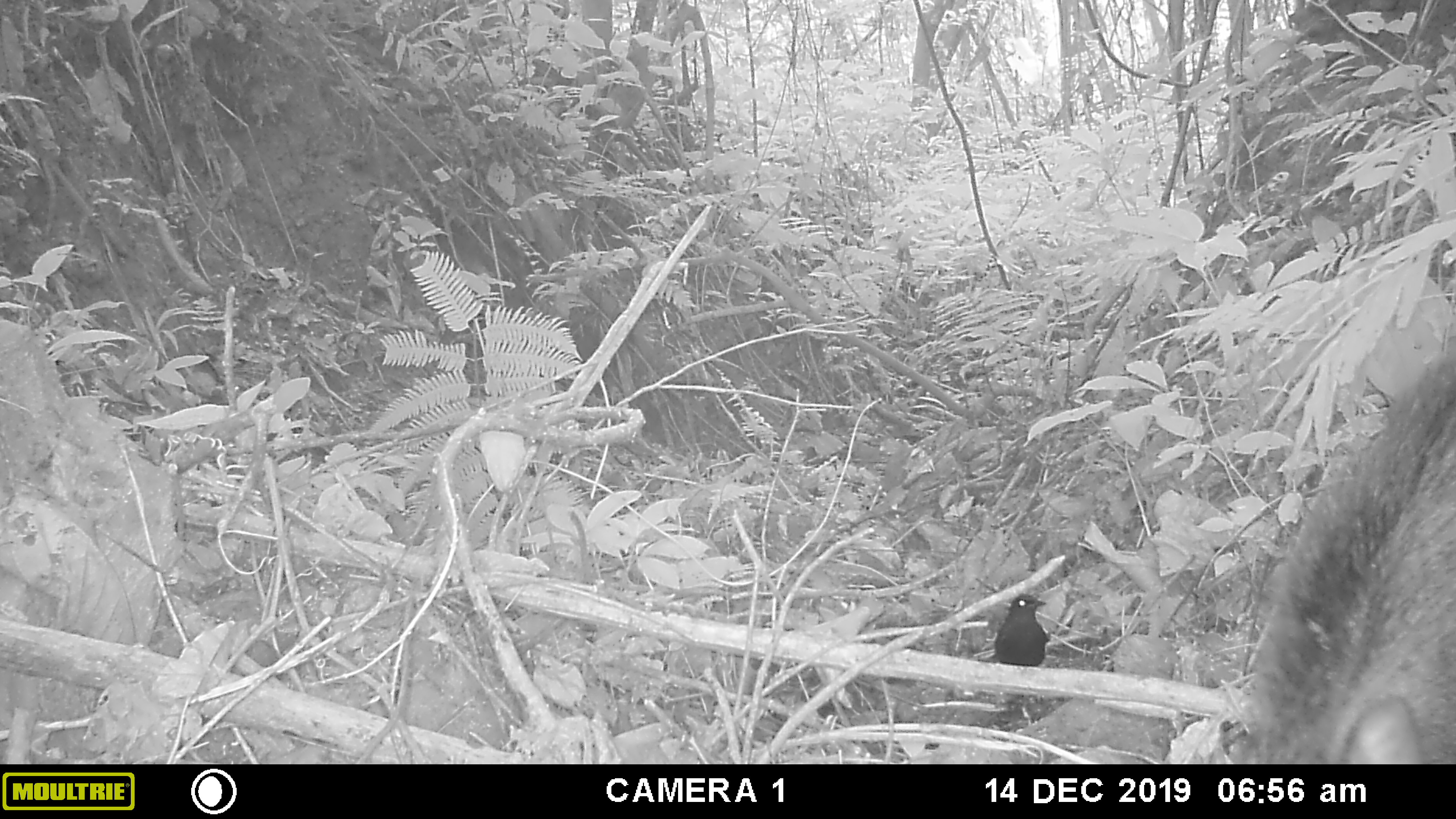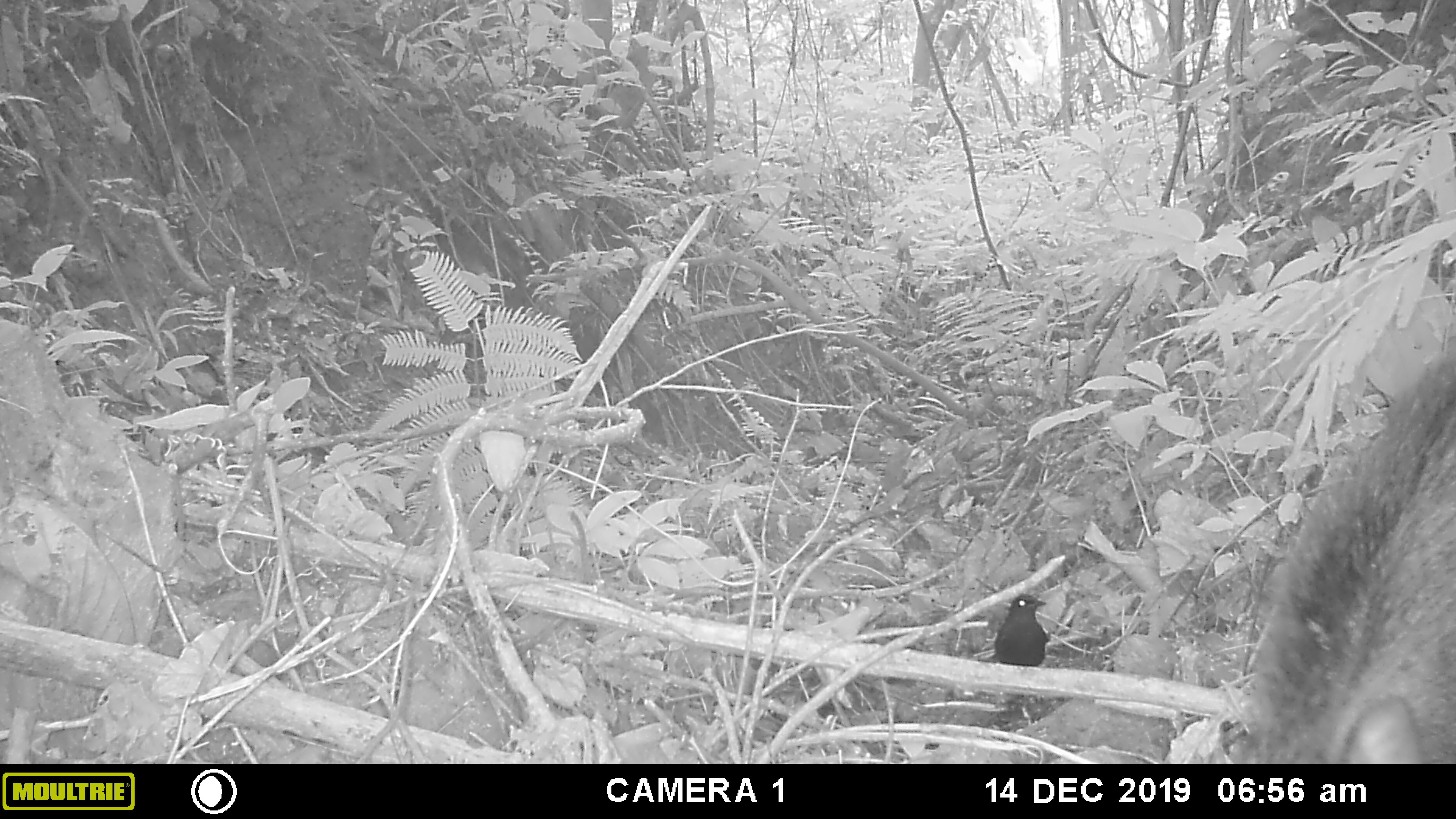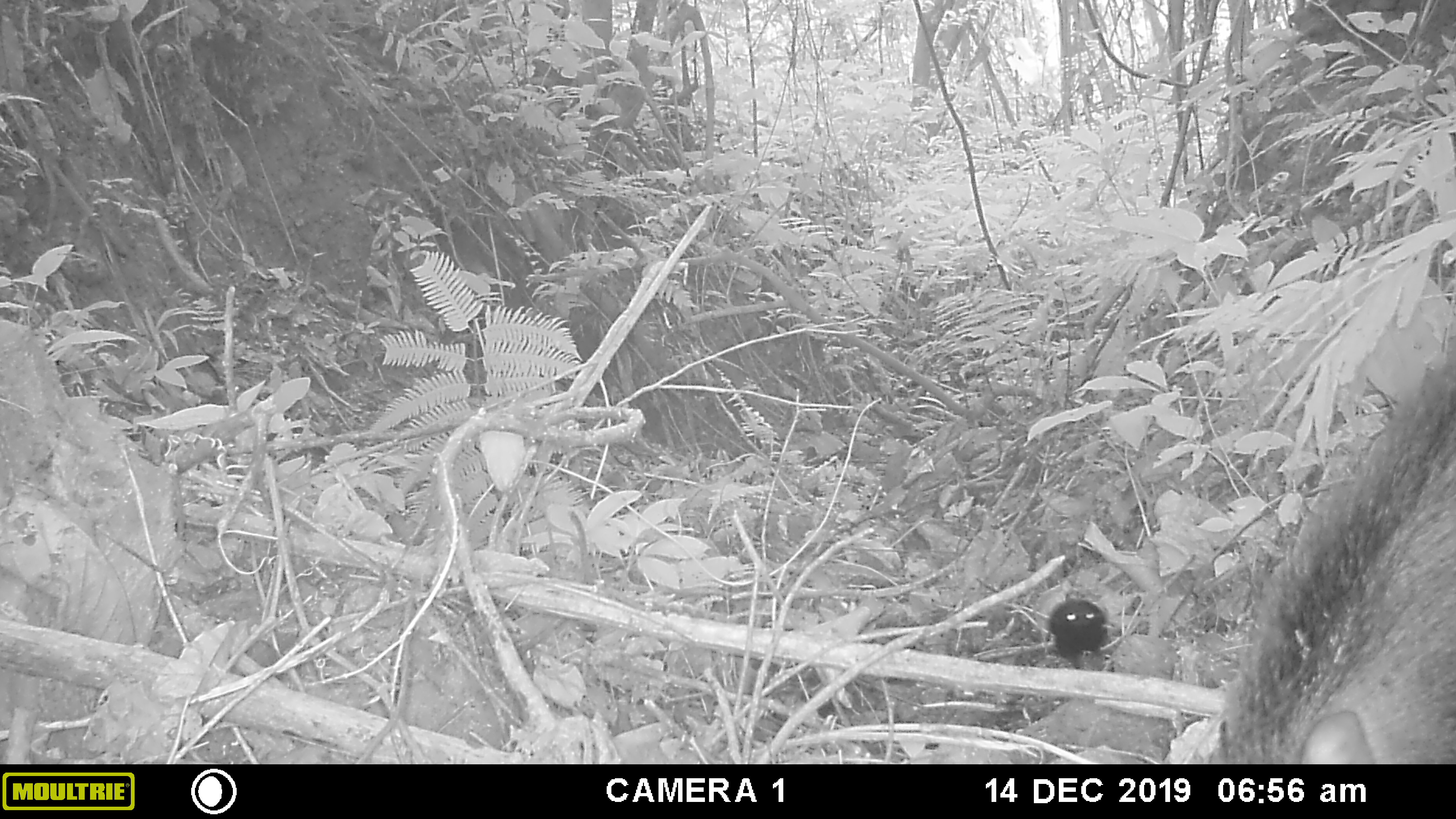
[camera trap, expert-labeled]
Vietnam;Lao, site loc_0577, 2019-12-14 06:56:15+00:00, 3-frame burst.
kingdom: Animalia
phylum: Chordata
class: Aves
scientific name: Aves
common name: bird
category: unidentified bird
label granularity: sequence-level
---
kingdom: Animalia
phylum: Chordata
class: Mammalia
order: Artiodactyla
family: Suidae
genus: Sus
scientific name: Sus scrofa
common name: eurasian wild pig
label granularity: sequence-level